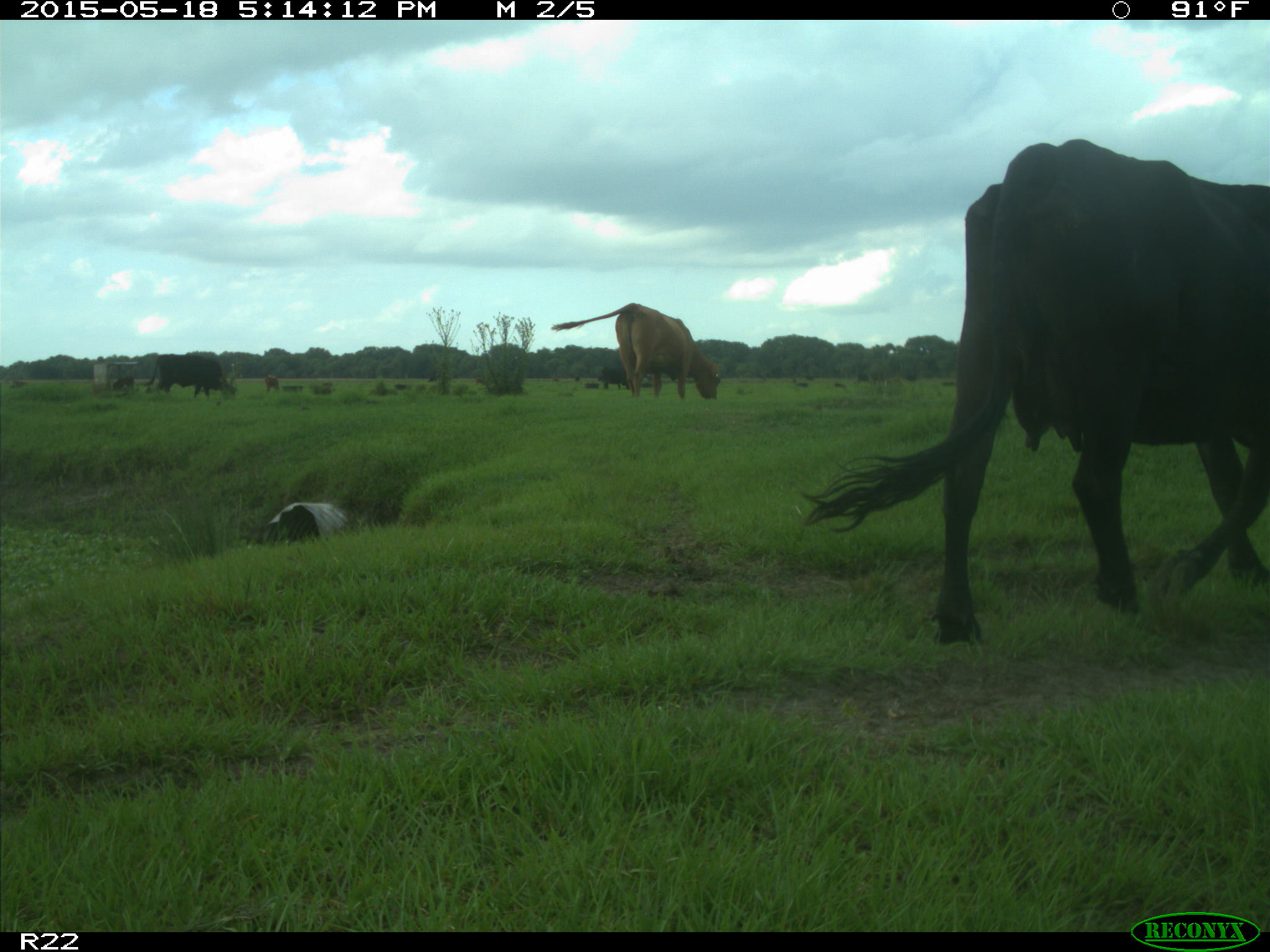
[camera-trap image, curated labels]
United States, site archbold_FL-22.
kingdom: Animalia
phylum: Chordata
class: Mammalia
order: Artiodactyla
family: Bovidae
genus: Bos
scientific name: Bos taurus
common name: domestic cow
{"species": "Bos taurus (domestic cow)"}